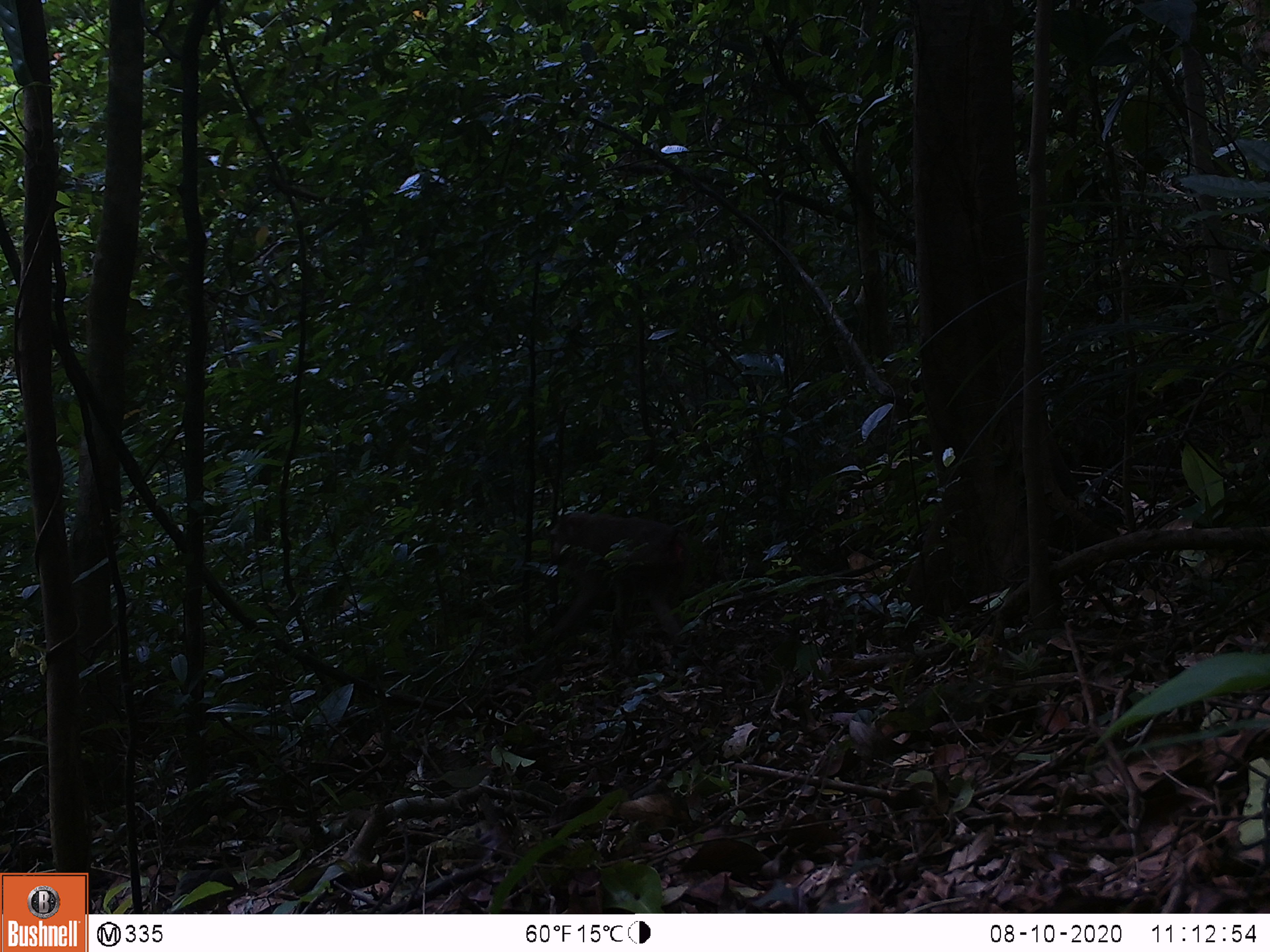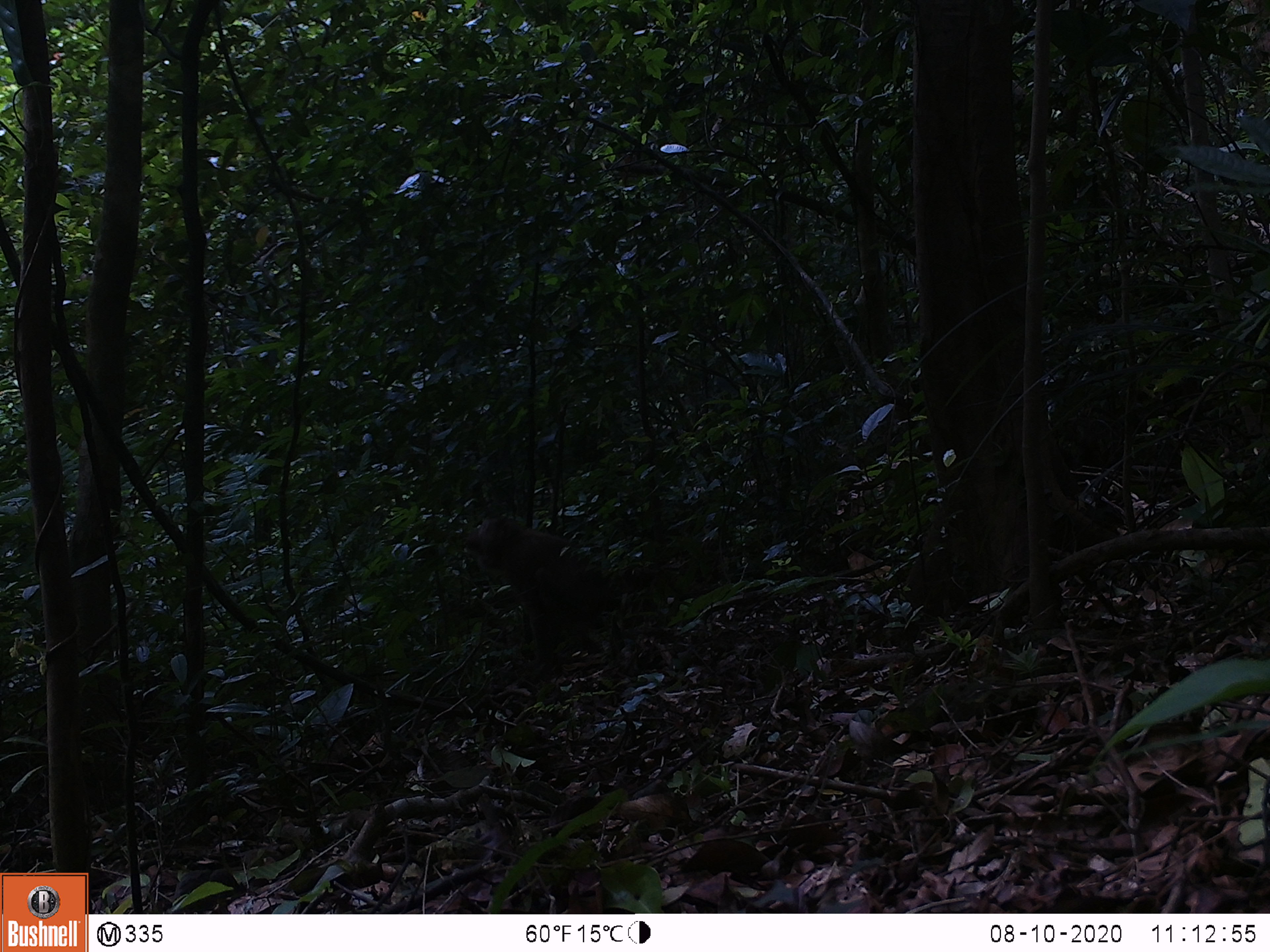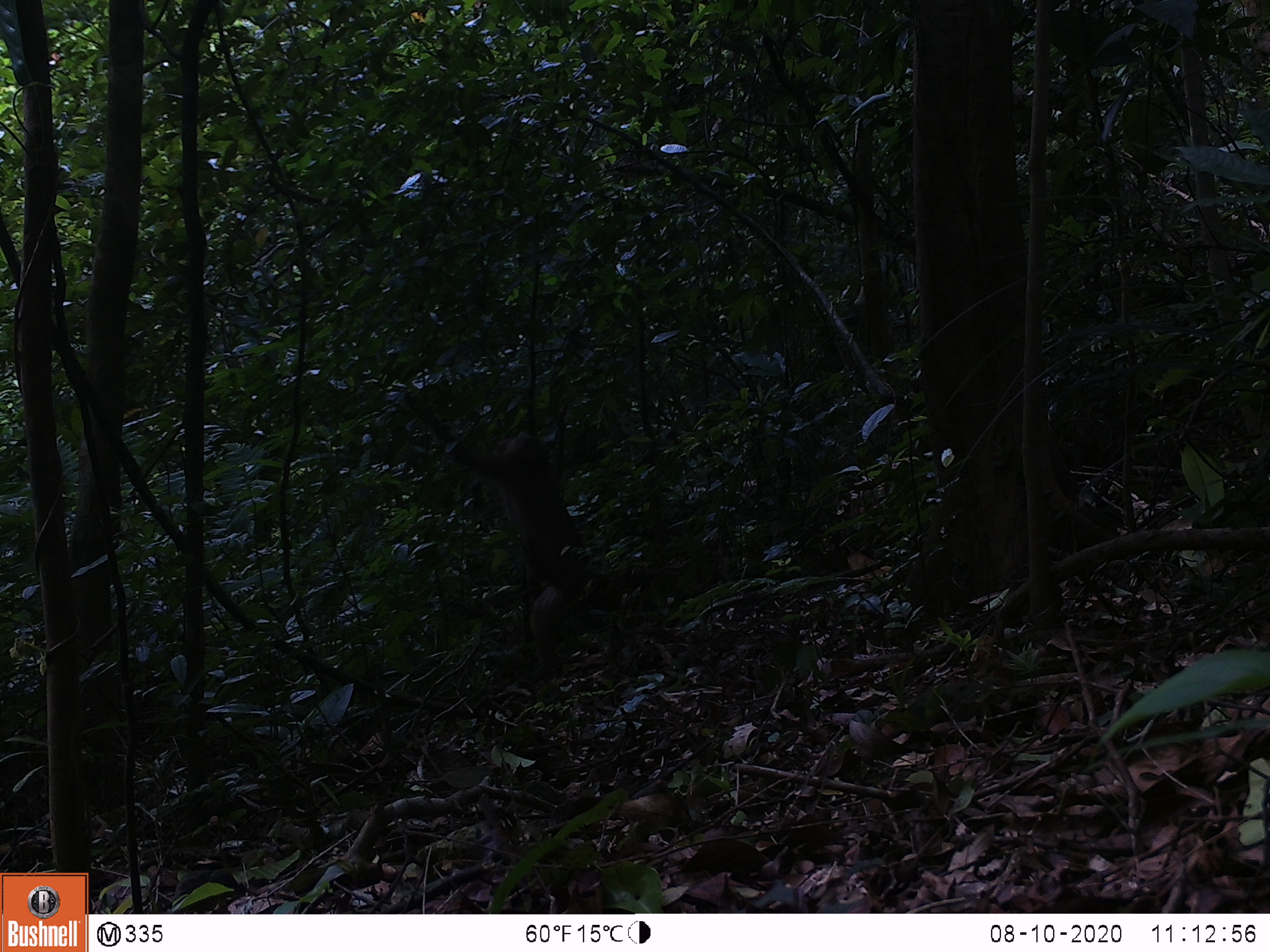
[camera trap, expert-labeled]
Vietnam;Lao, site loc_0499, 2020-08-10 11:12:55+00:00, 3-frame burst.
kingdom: Animalia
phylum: Chordata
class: Mammalia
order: Primates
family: Cercopithecidae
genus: Macaca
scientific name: Macaca nemestrina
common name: pig-tailed macaque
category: pig tailed macaque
Pig tailed macaque (pig-tailed macaque) (Macaca nemestrina). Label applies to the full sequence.